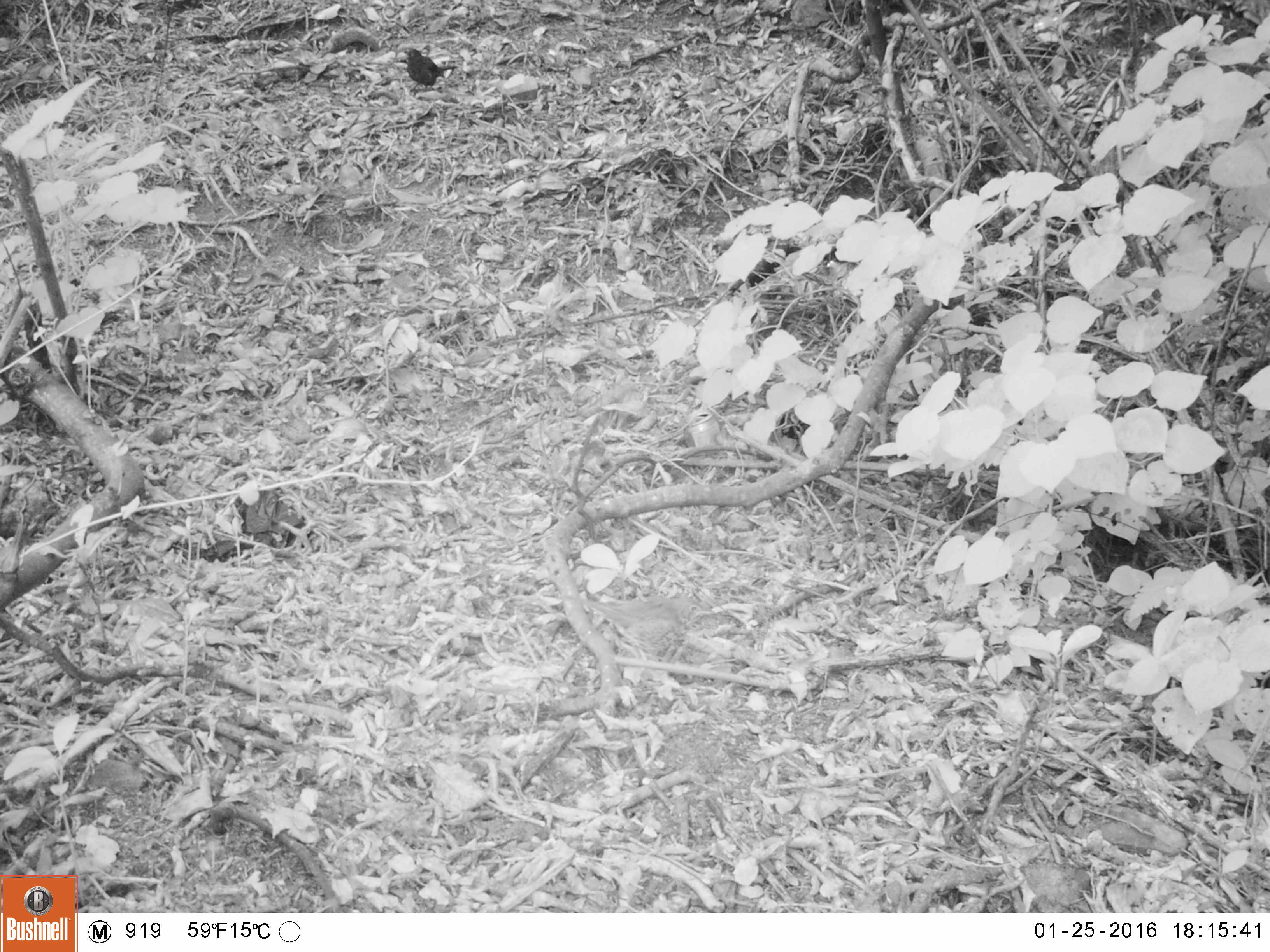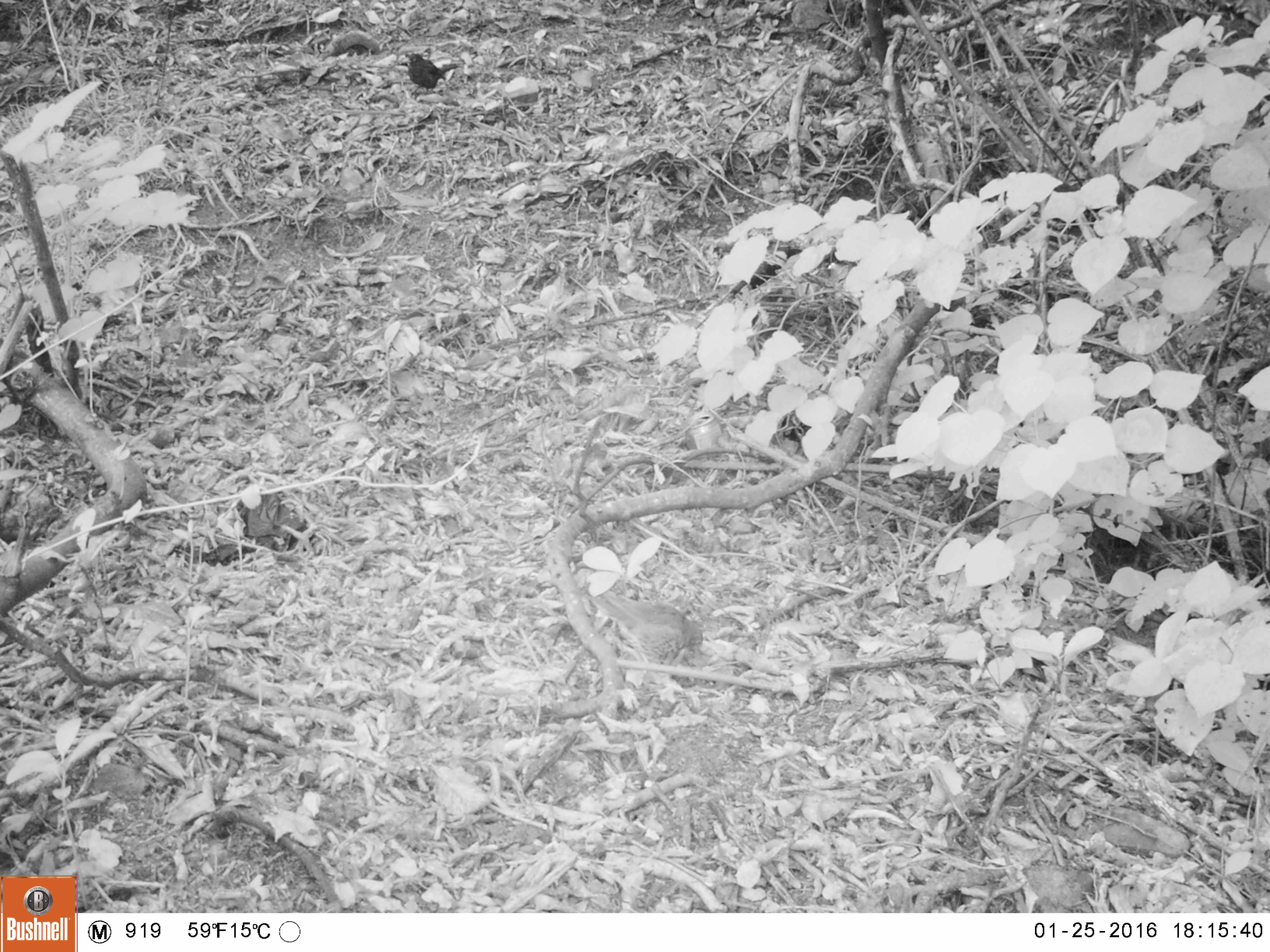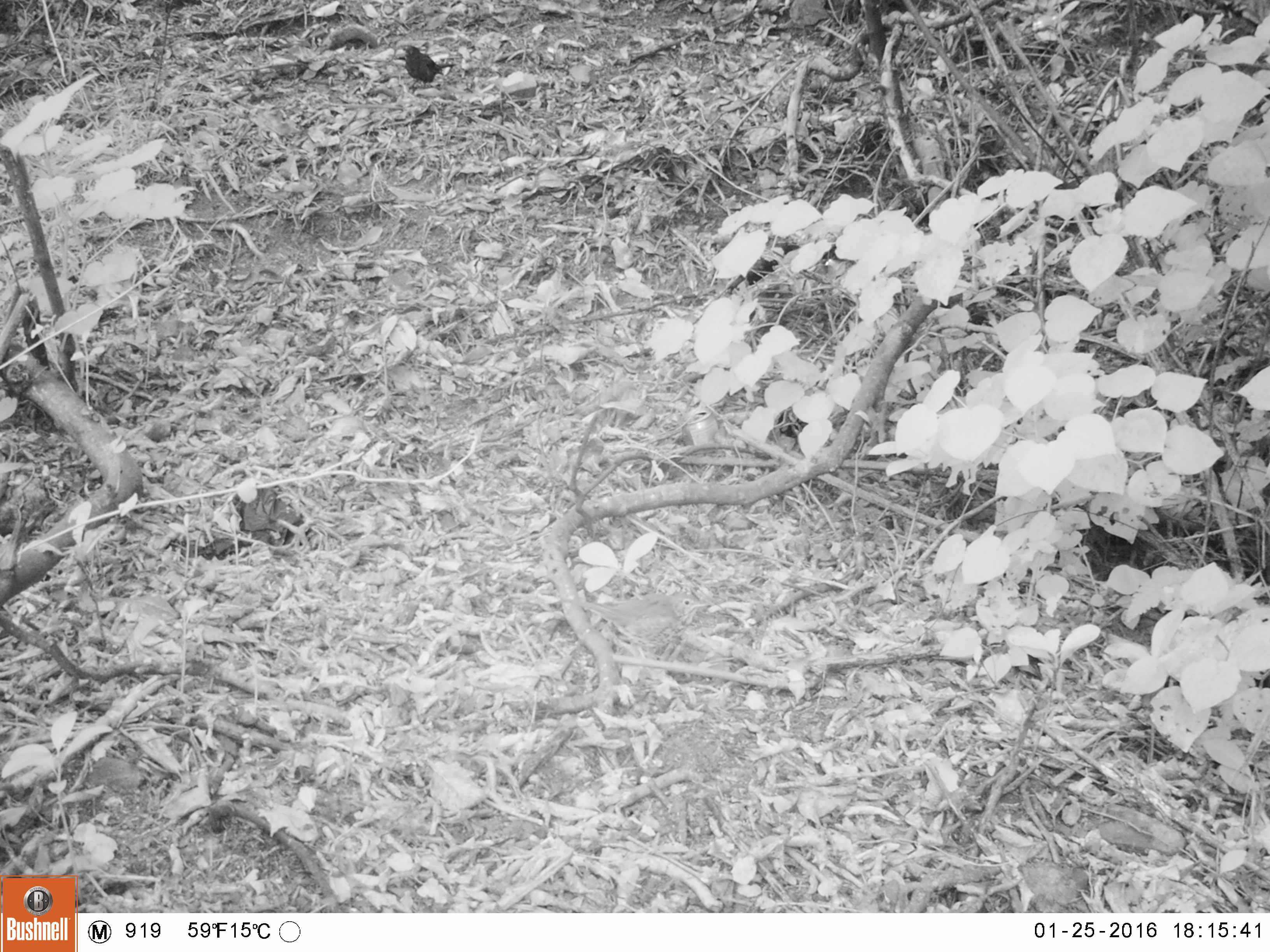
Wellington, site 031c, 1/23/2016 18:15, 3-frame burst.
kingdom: Animalia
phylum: Chordata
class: Aves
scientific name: Aves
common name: bird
Bird (Aves).